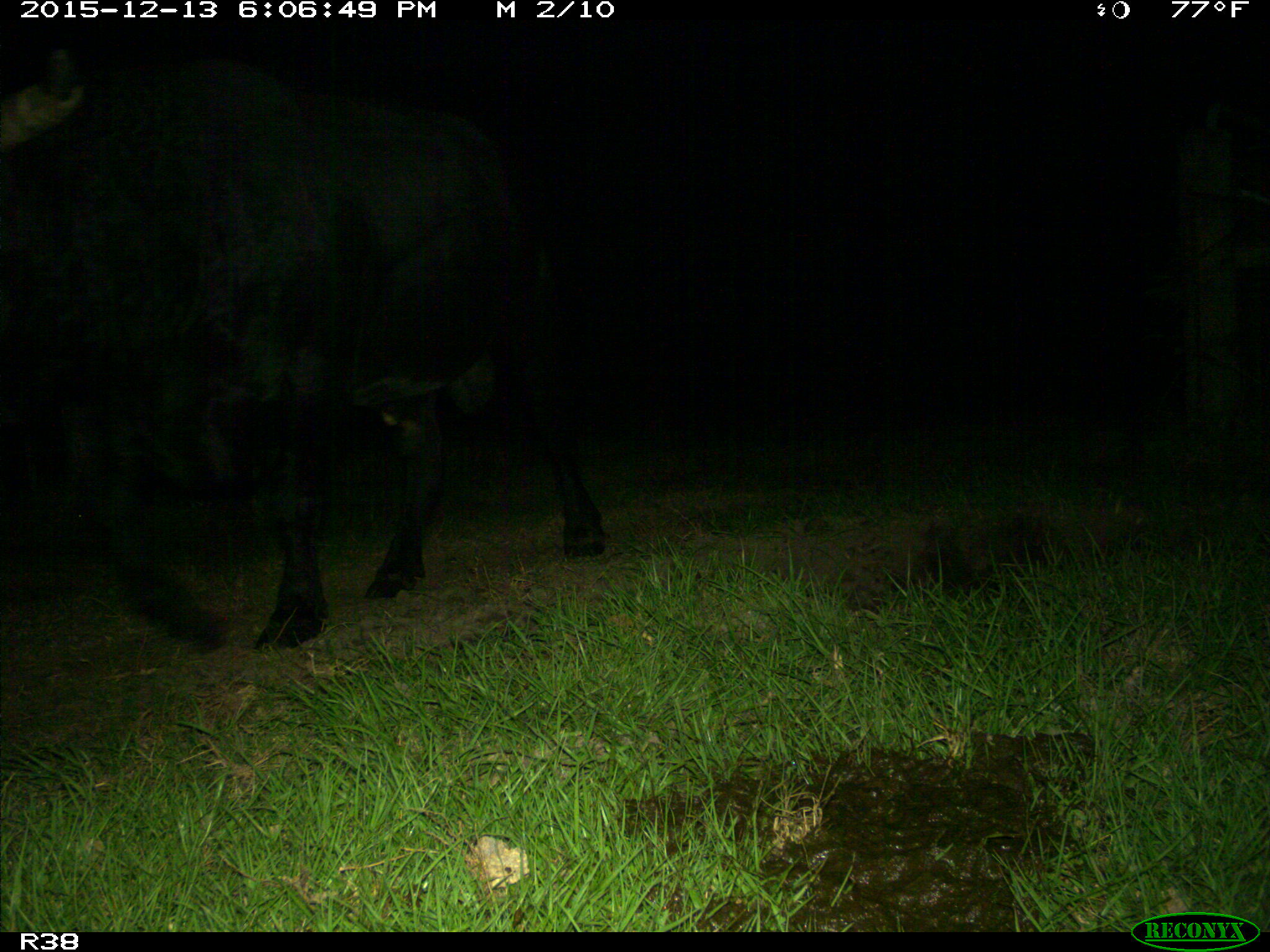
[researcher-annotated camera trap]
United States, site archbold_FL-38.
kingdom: Animalia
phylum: Chordata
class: Mammalia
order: Artiodactyla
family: Bovidae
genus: Bos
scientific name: Bos taurus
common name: domestic cow